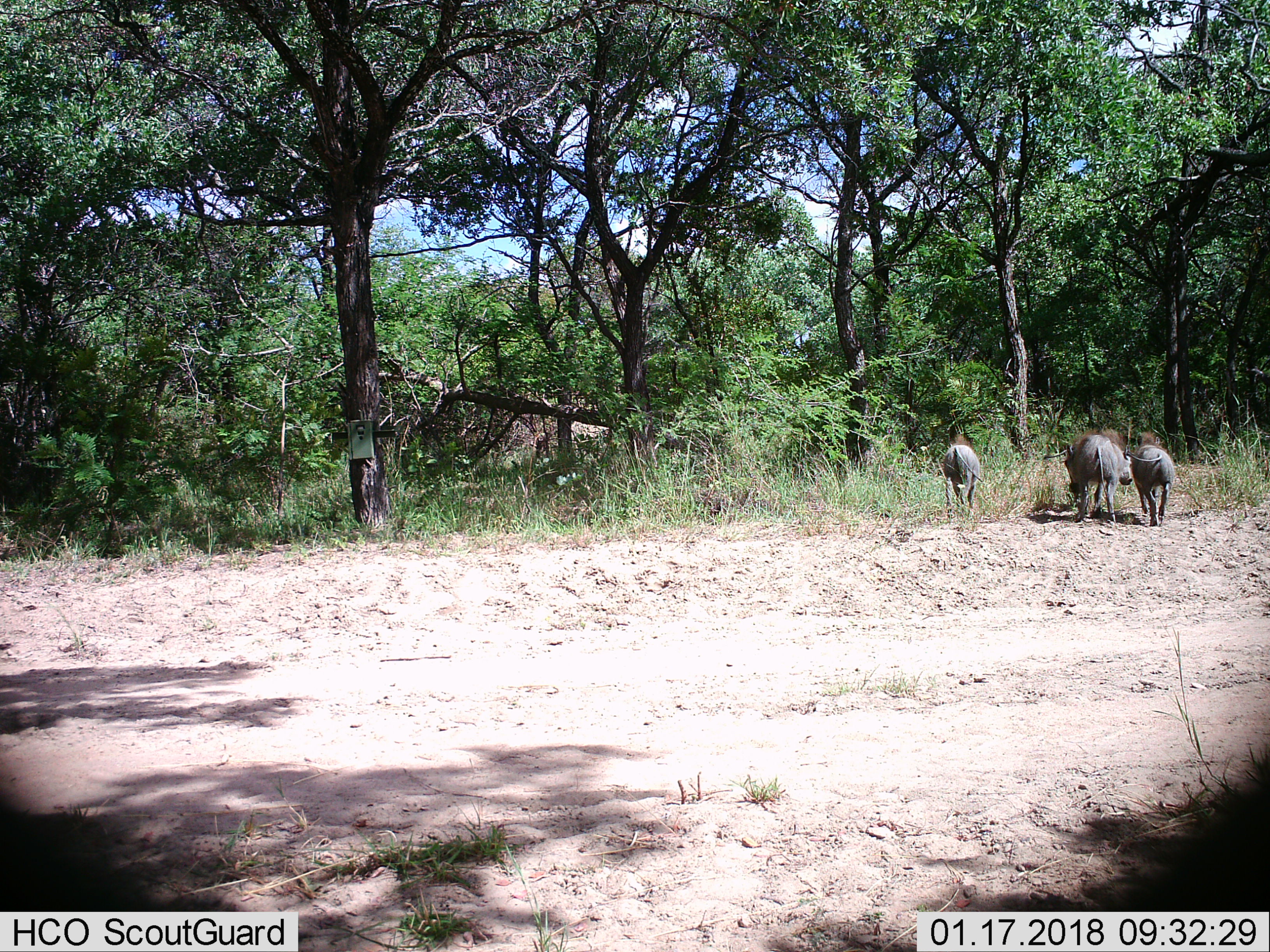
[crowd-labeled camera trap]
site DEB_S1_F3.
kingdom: Animalia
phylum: Chordata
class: Mammalia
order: Artiodactyla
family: Suidae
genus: Phacochoerus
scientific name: Phacochoerus africanus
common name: warthog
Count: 4.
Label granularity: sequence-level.